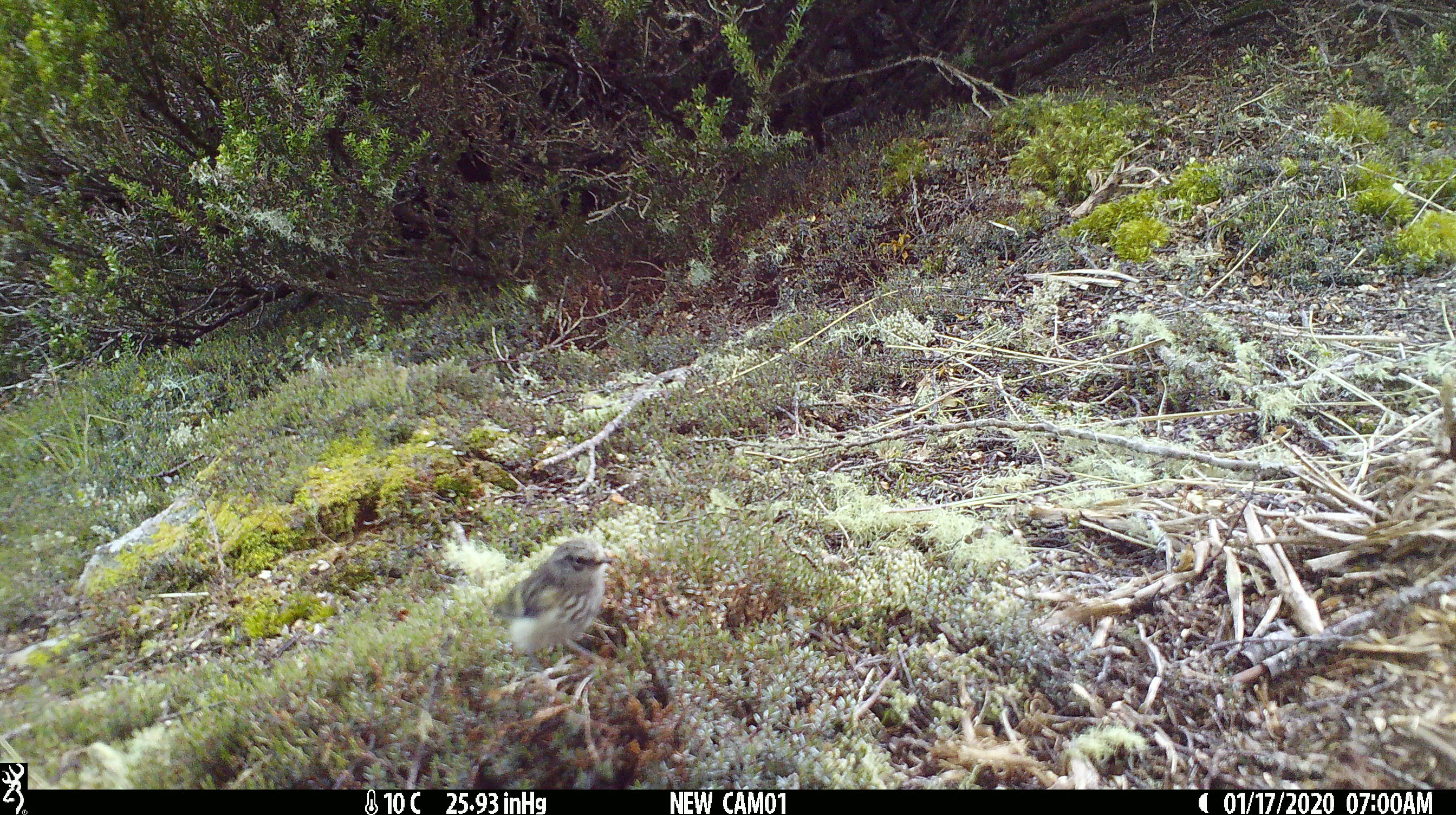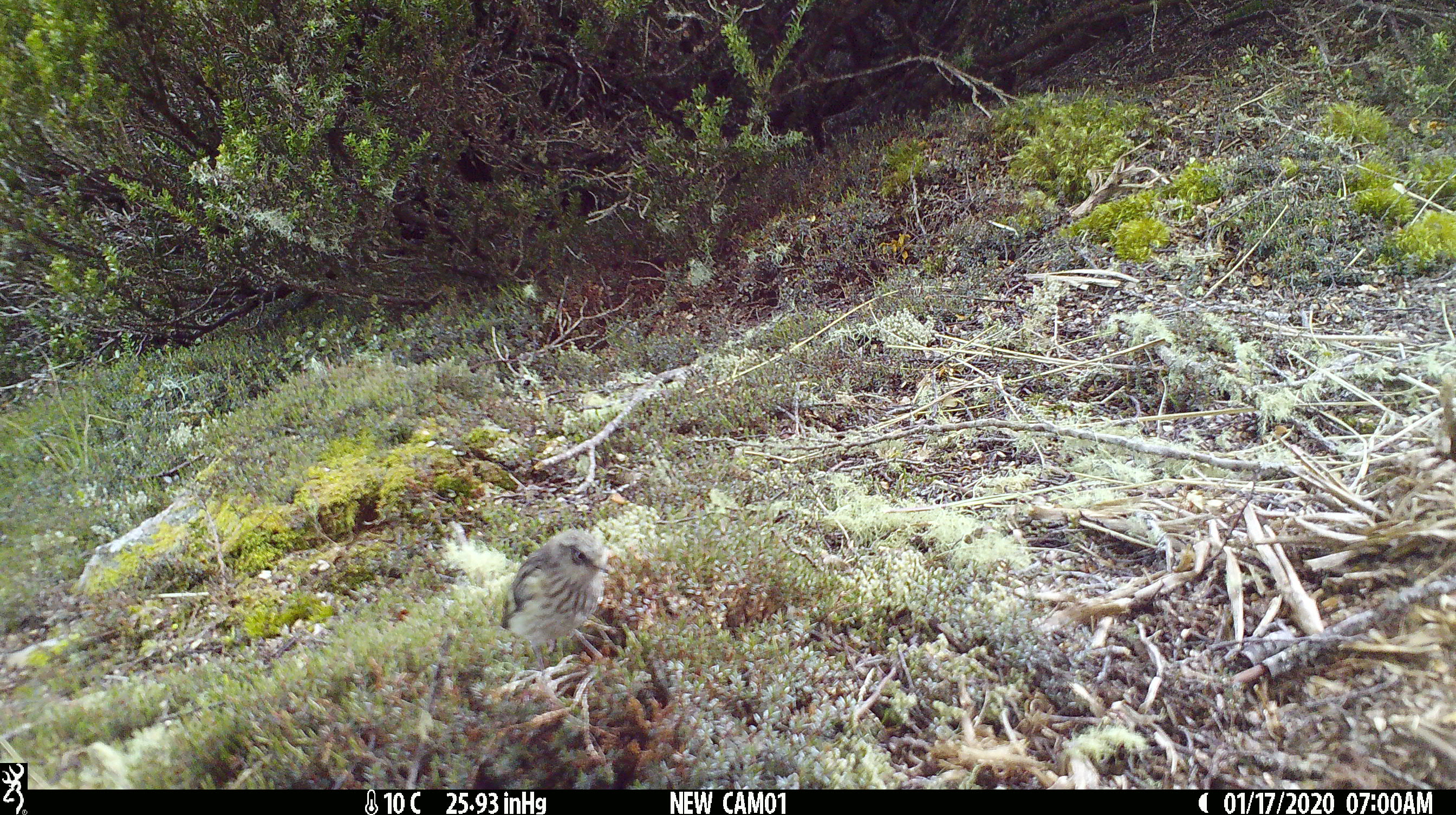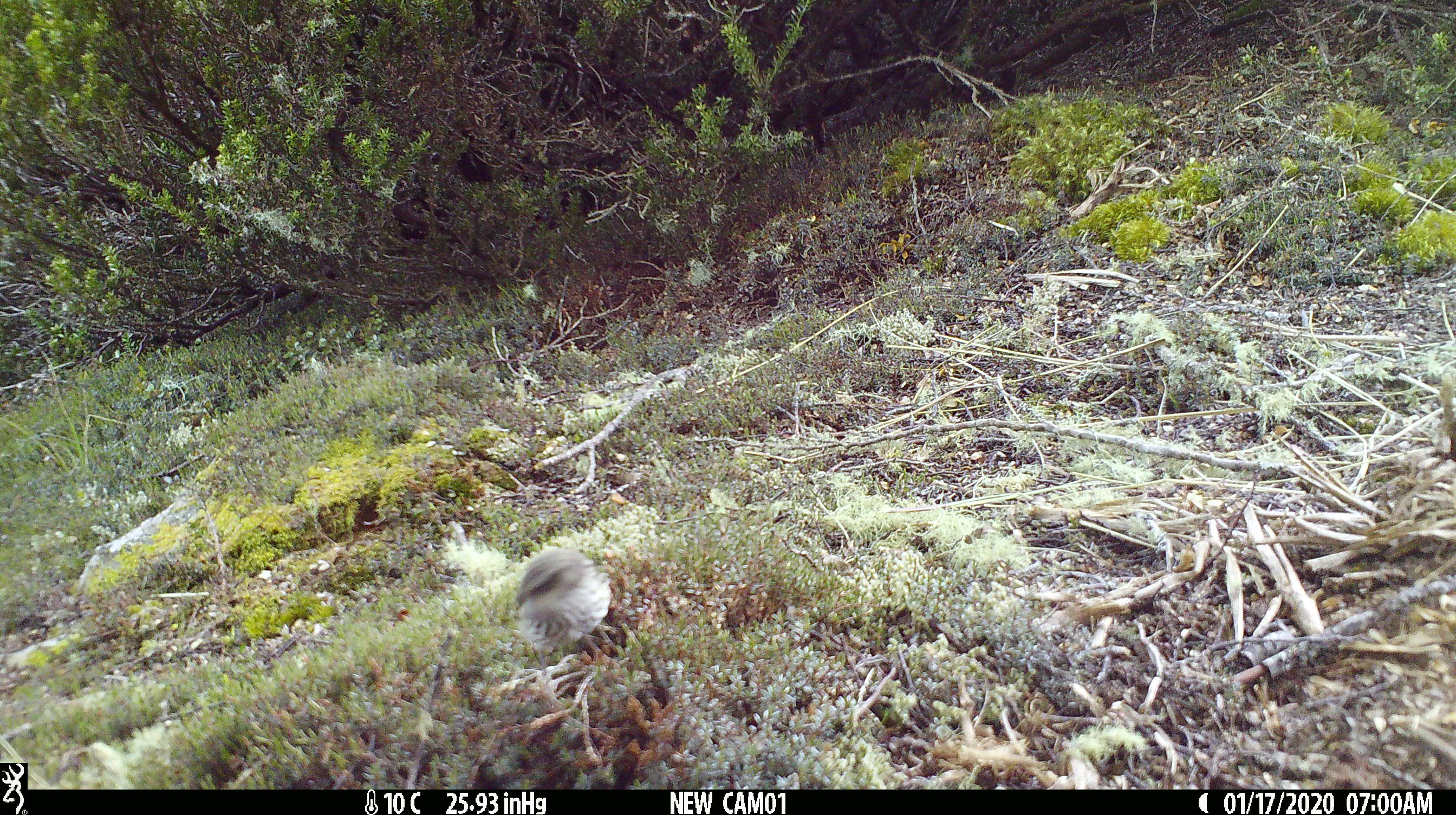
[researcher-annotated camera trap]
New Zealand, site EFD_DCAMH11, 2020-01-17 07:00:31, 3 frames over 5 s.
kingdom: Animalia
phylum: Chordata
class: Aves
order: Passeriformes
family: Acanthisittidae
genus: Acanthisitta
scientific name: Acanthisitta chloris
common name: rifleman